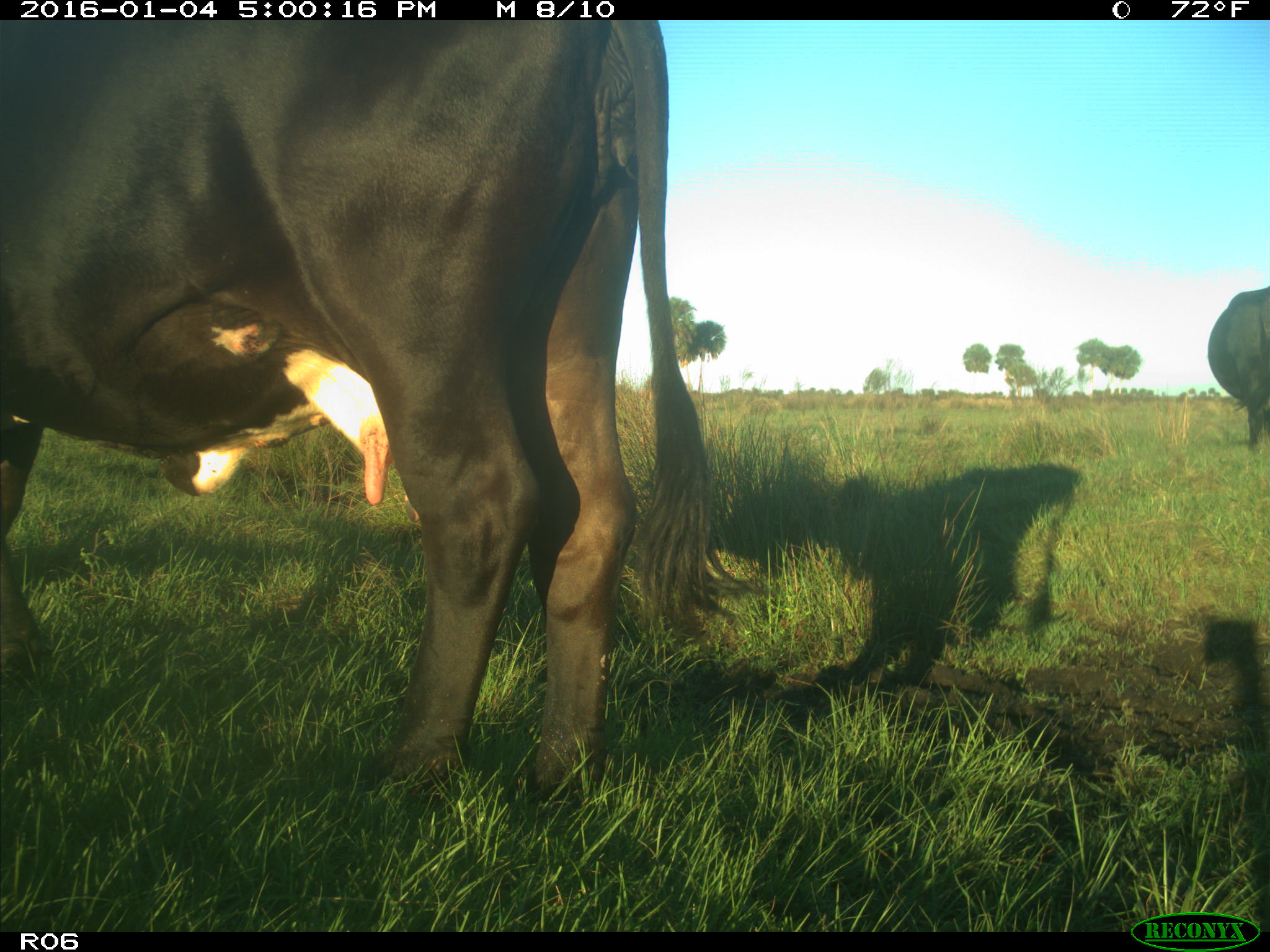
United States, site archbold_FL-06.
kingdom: Animalia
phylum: Chordata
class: Mammalia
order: Artiodactyla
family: Bovidae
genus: Bos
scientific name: Bos taurus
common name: domestic cow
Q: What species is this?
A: Bos taurus (domestic cow).